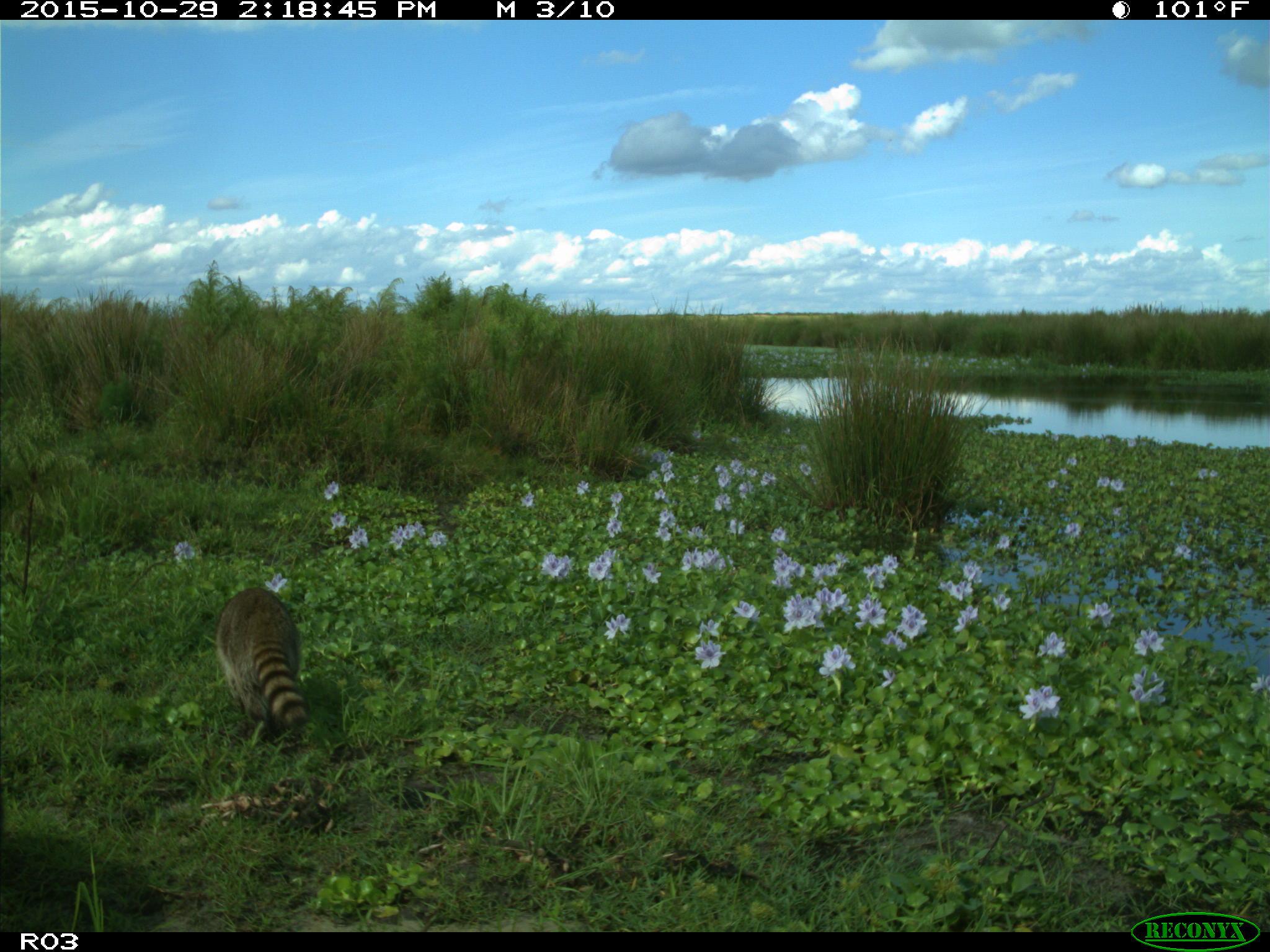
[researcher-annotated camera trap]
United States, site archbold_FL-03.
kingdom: Animalia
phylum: Chordata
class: Mammalia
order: Carnivora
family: Procyonidae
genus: Procyon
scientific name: Procyon lotor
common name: common raccoon